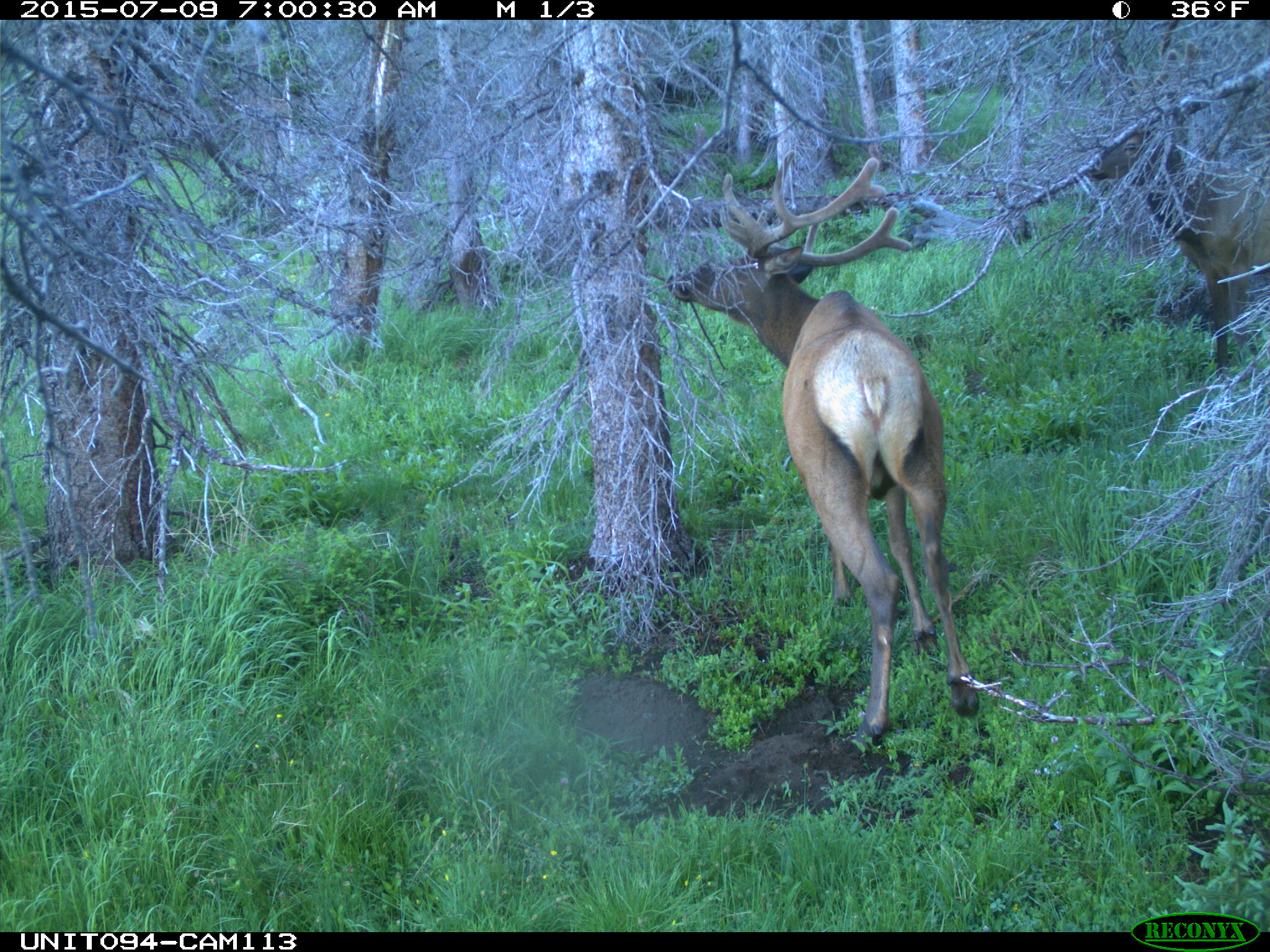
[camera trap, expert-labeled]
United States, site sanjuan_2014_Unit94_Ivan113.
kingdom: Animalia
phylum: Chordata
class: Mammalia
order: Artiodactyla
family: Cervidae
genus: Cervus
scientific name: Cervus elaphus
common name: red deer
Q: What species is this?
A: Cervus elaphus (red deer).